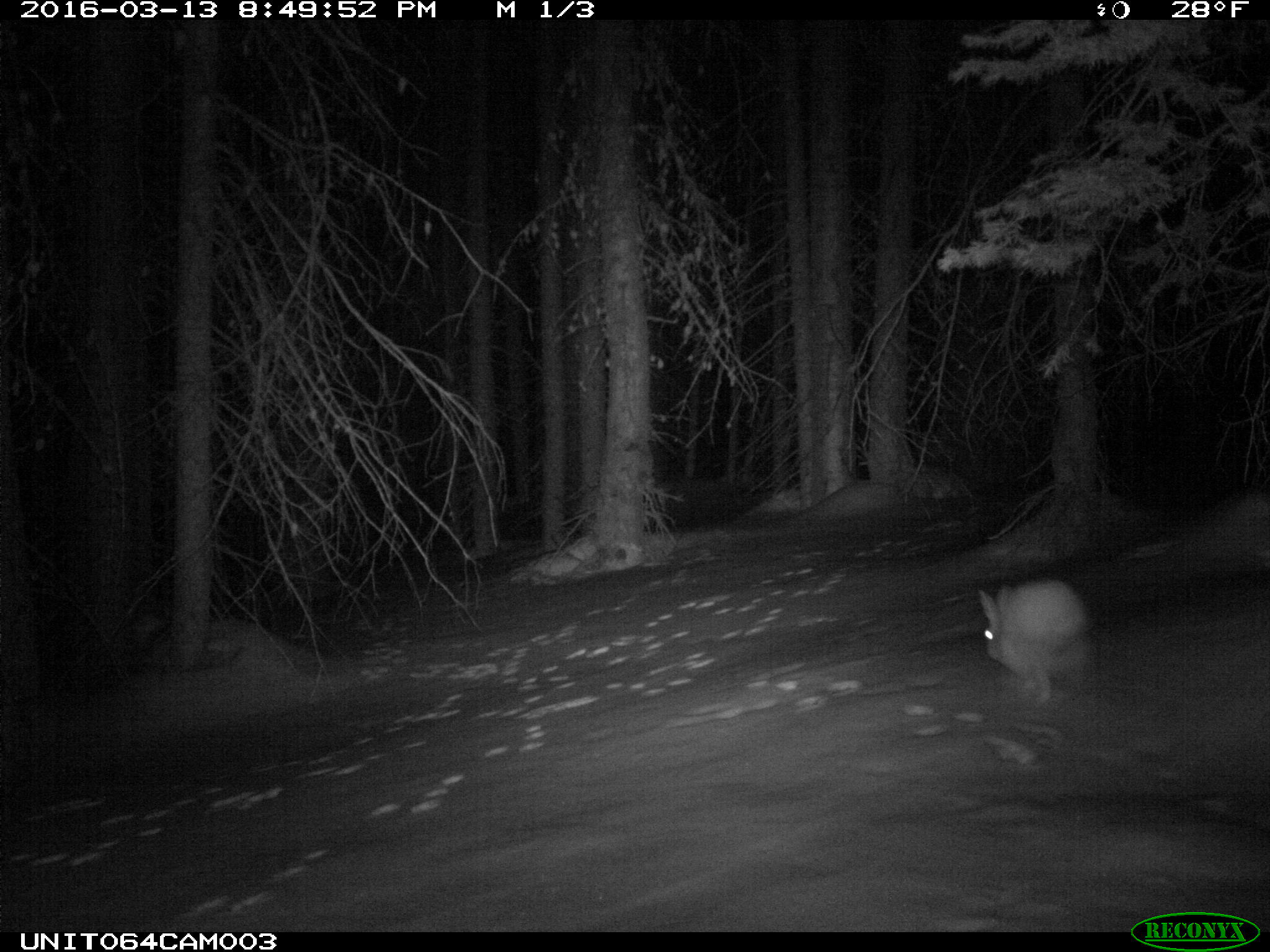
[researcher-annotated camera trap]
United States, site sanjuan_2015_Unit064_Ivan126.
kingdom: Animalia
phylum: Chordata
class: Mammalia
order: Lagomorpha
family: Leporidae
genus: Lepus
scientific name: Lepus americanus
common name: snowshoe hare